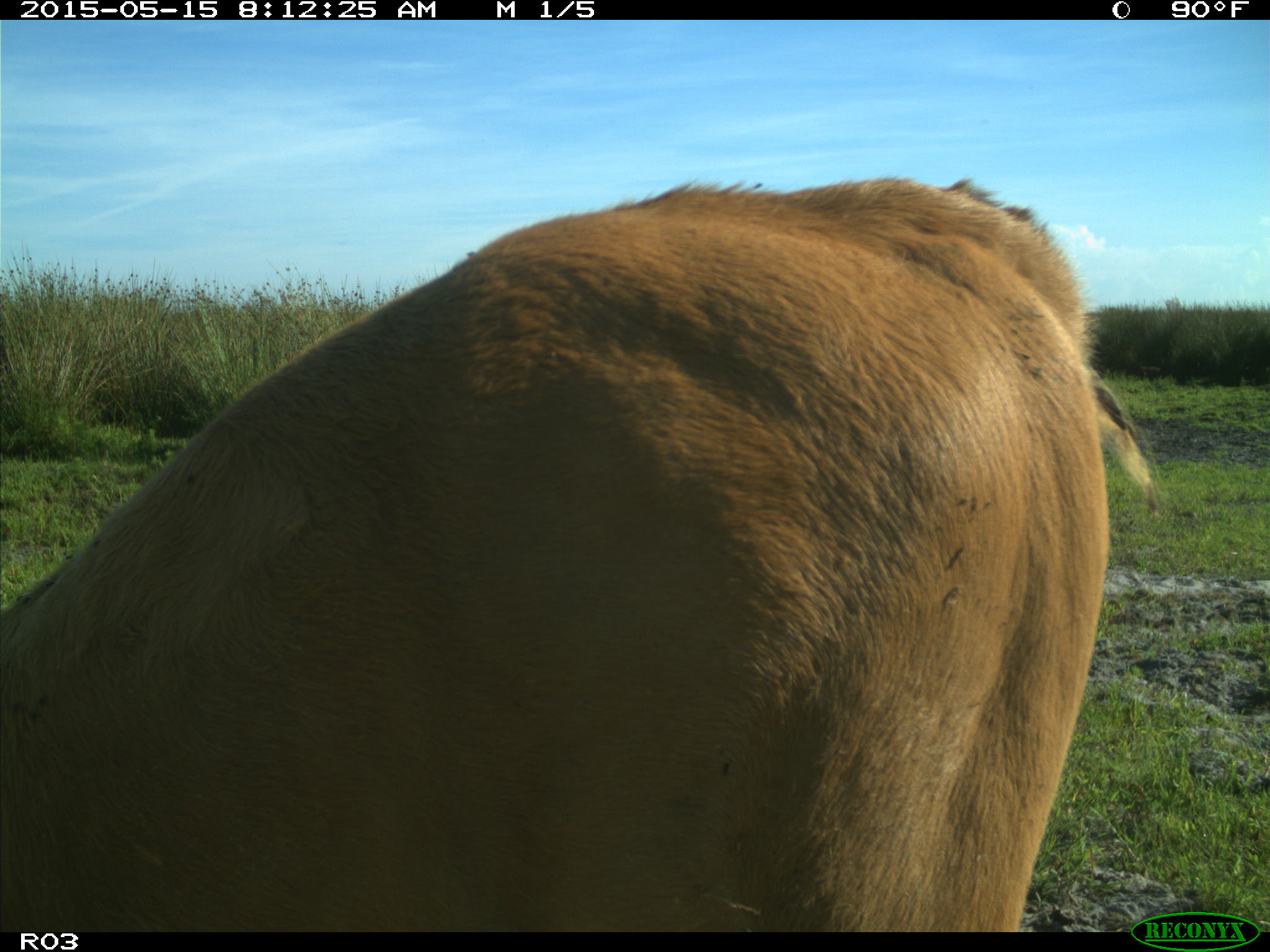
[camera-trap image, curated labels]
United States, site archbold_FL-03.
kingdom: Animalia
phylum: Chordata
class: Mammalia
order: Artiodactyla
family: Bovidae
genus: Bos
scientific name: Bos taurus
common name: domestic cow